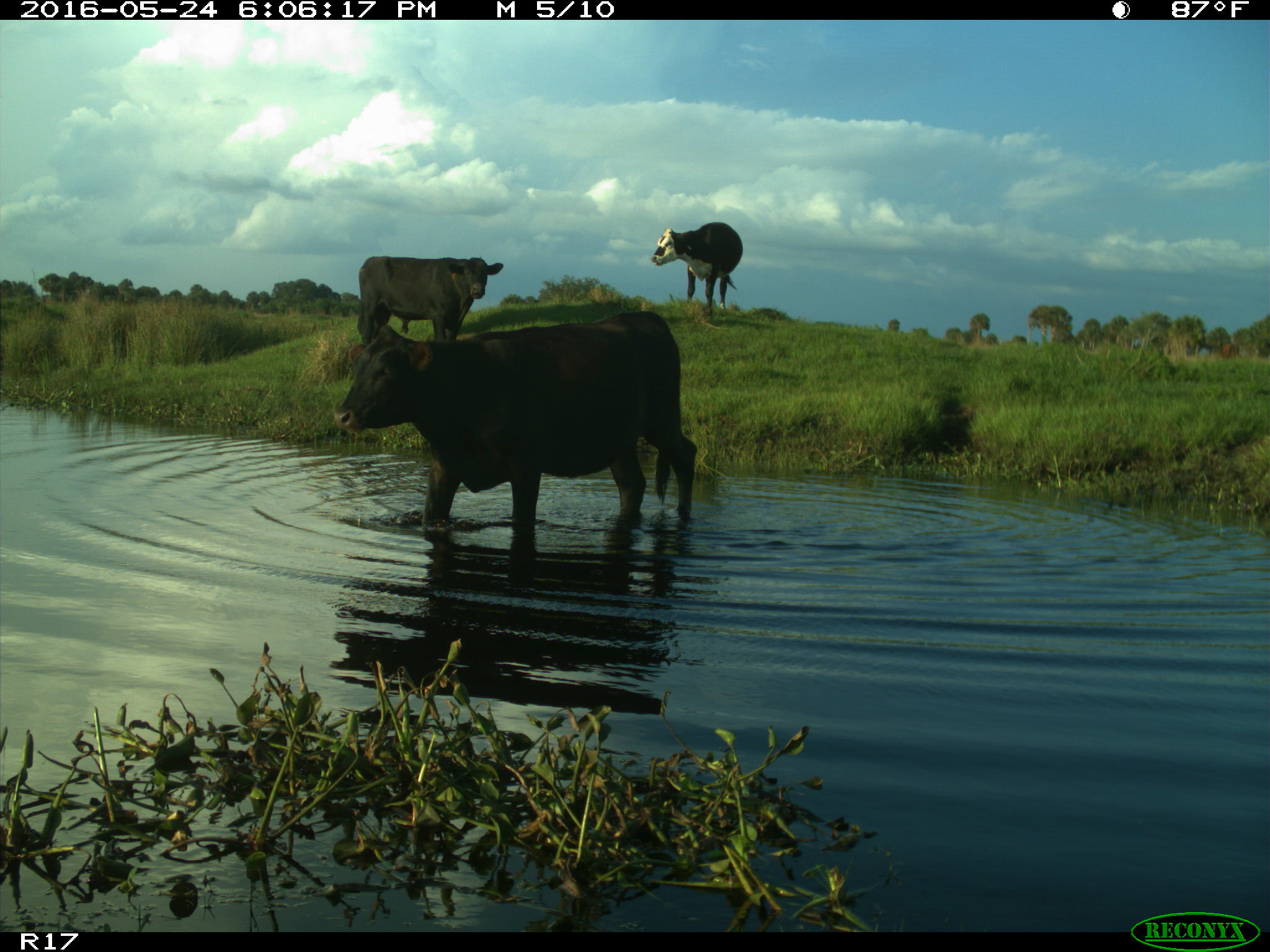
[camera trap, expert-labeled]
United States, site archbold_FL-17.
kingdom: Animalia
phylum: Chordata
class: Mammalia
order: Artiodactyla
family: Bovidae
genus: Bos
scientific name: Bos taurus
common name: domestic cow